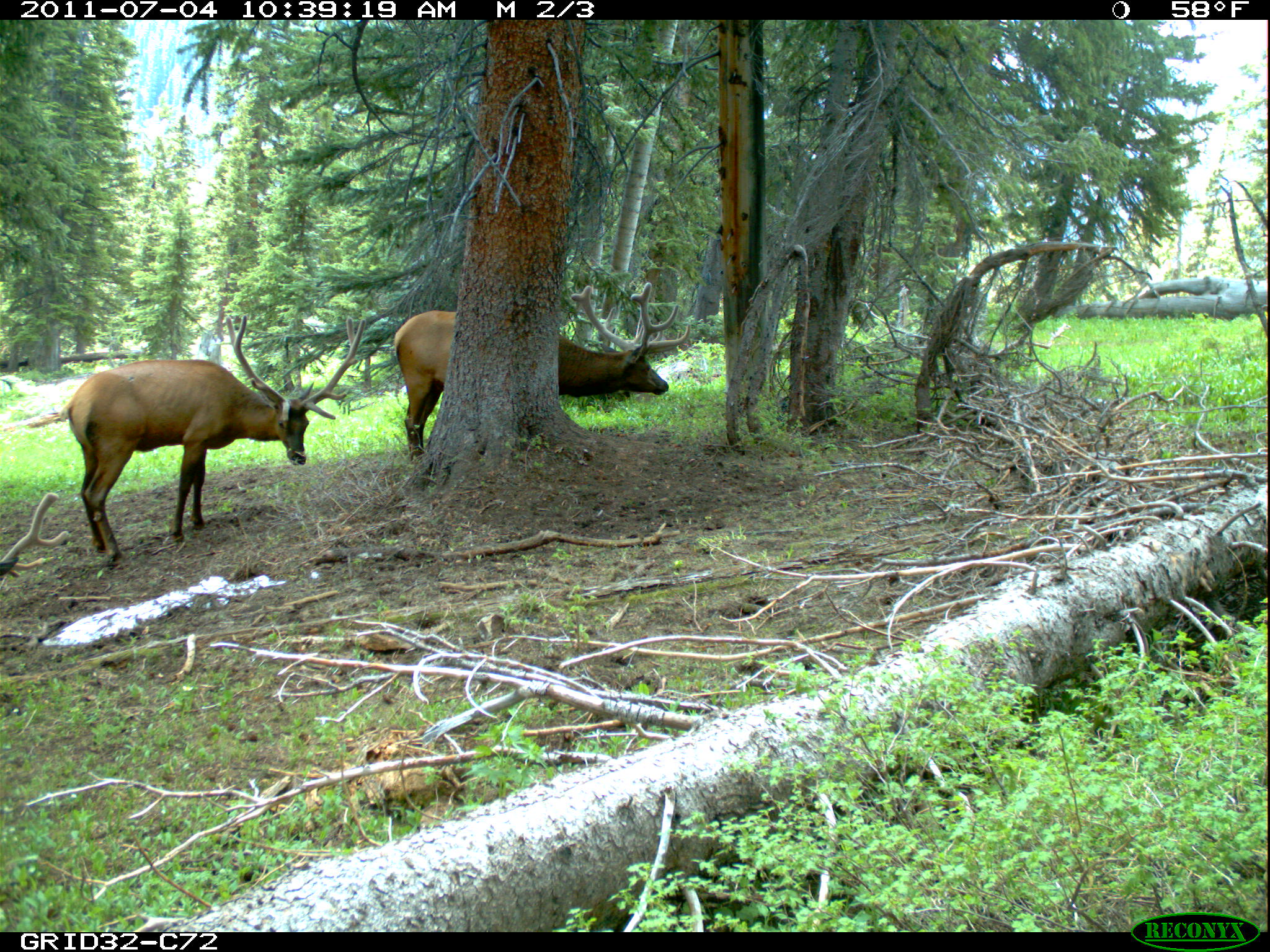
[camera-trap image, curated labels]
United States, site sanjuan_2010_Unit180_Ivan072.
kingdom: Animalia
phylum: Chordata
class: Mammalia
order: Artiodactyla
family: Cervidae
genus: Cervus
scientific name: Cervus elaphus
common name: red deer